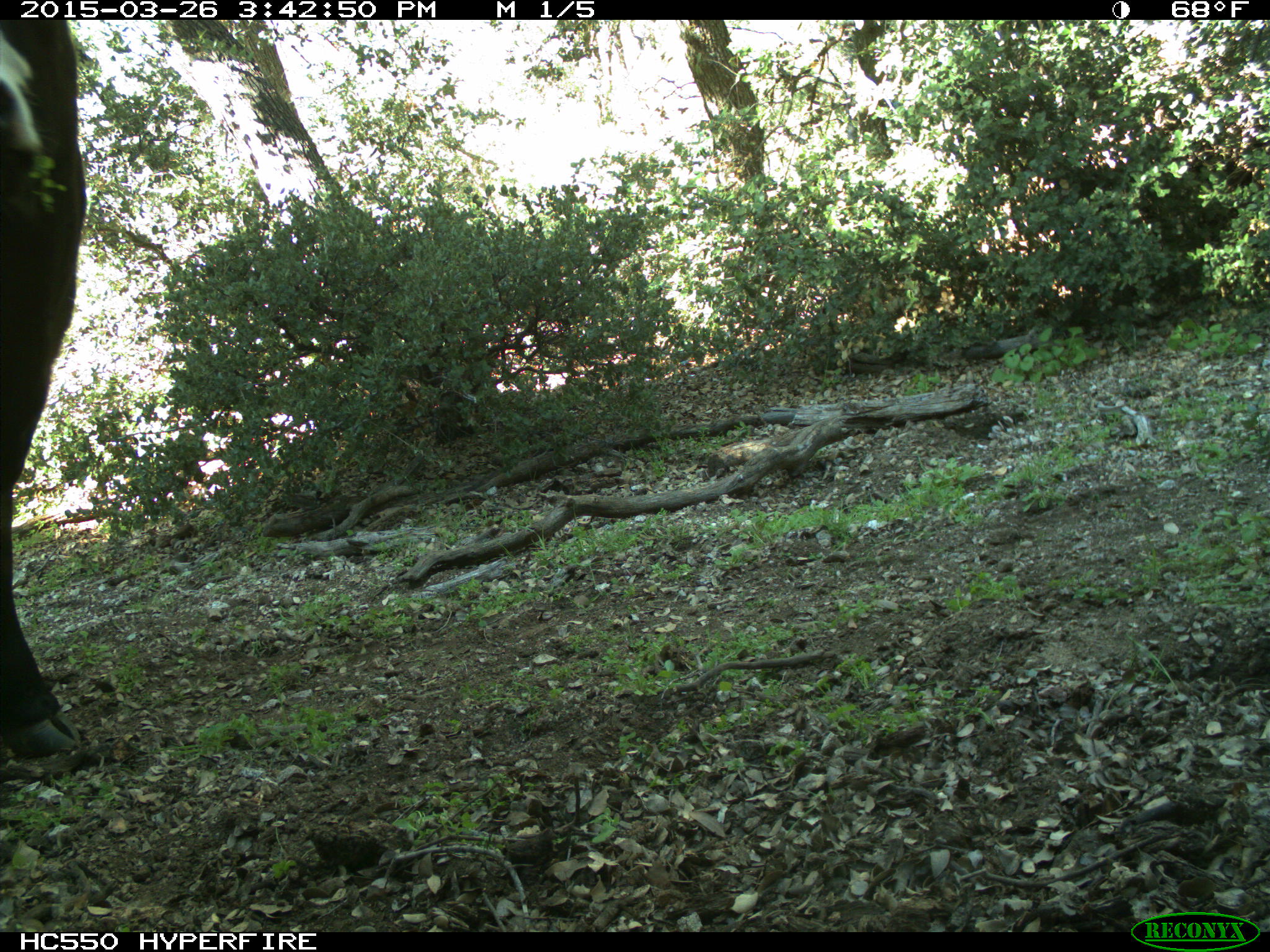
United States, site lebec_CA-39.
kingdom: Animalia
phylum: Chordata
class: Mammalia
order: Artiodactyla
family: Bovidae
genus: Bos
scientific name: Bos taurus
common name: domestic cow